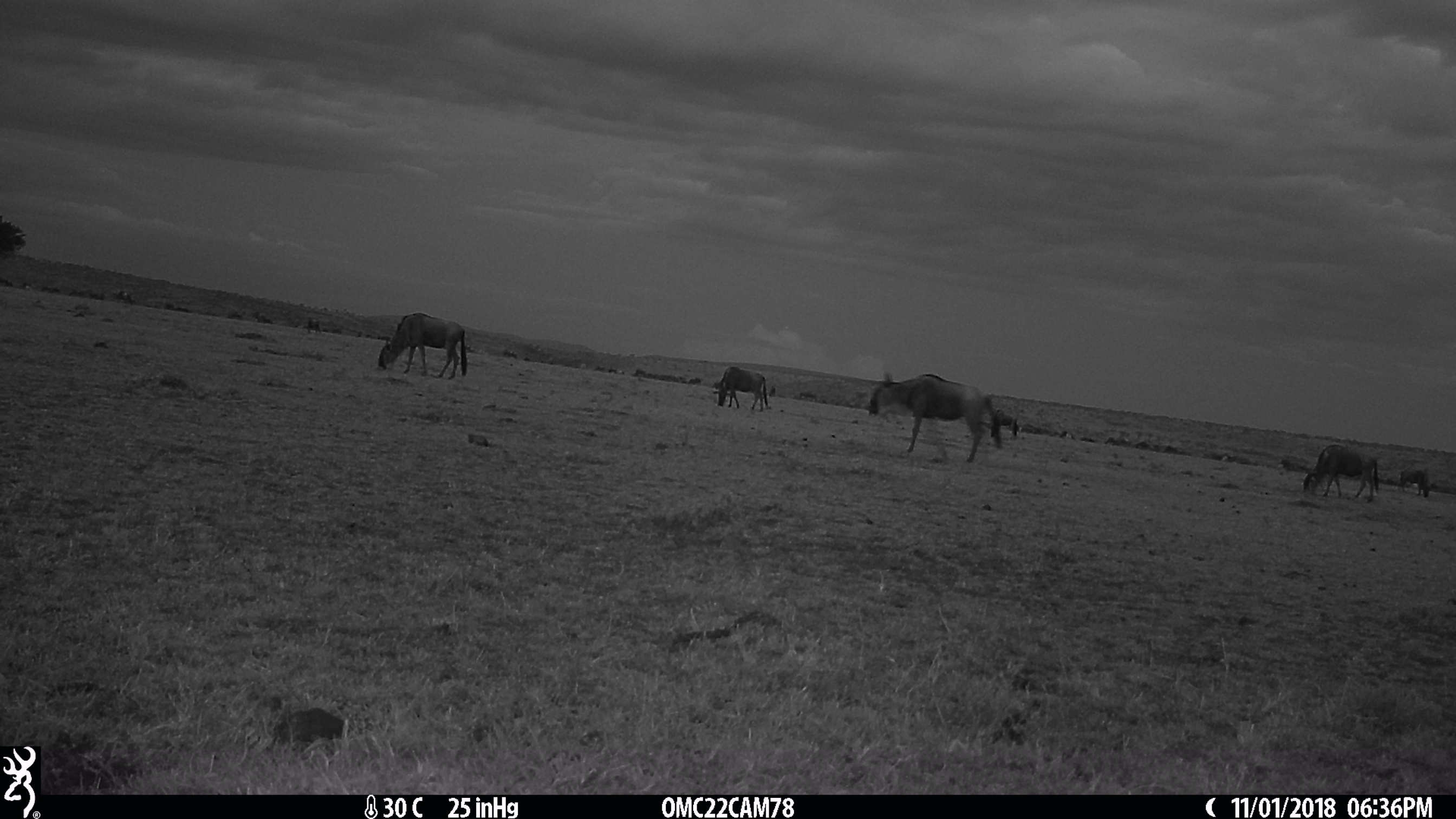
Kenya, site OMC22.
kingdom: Animalia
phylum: Chordata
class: Mammalia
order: Artiodactyla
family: Bovidae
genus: Connochaetes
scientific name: Connochaetes taurinus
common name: blue wildebeest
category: wildebeest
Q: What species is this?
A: Wildebeest (blue wildebeest) (Connochaetes taurinus).